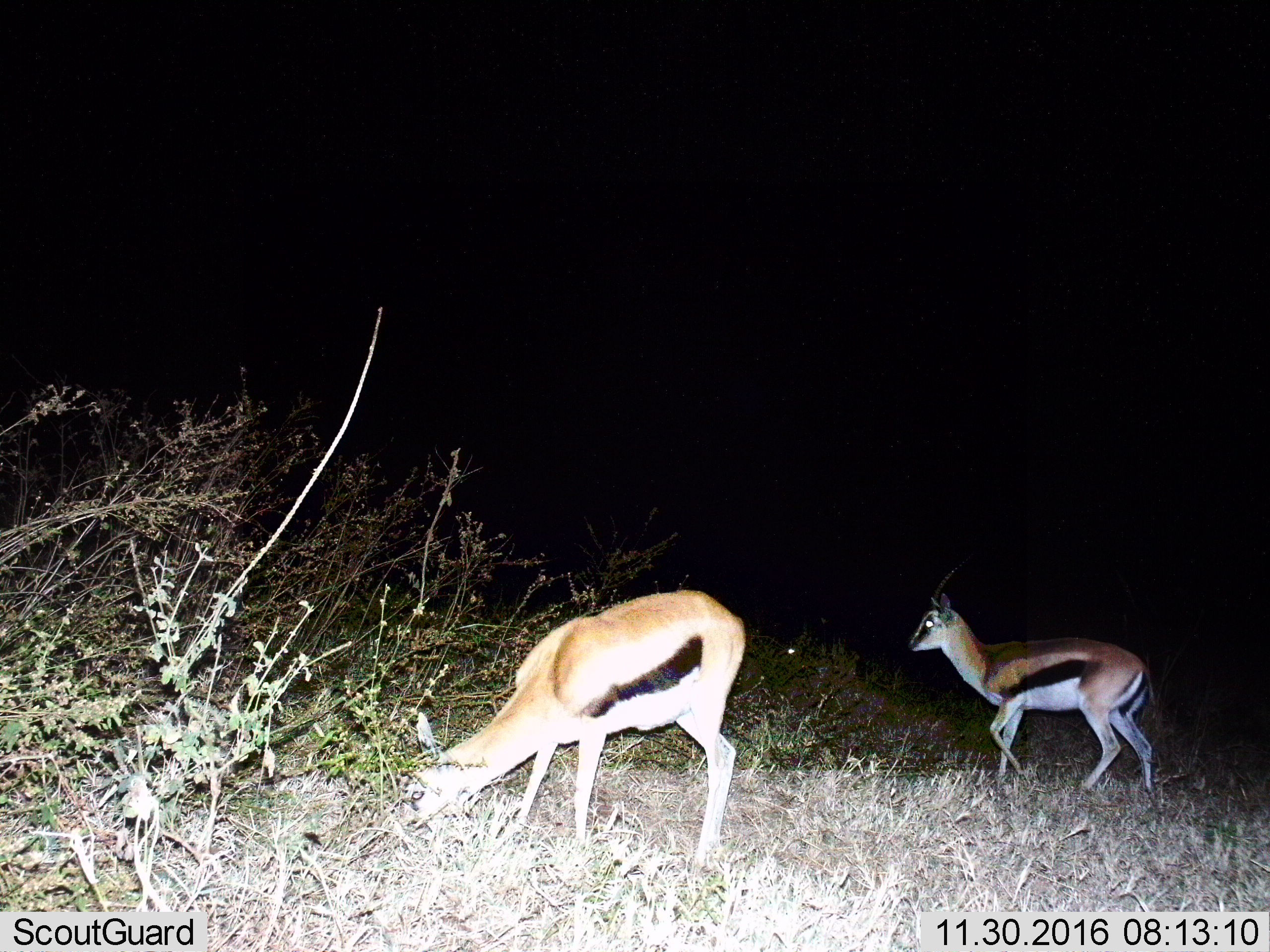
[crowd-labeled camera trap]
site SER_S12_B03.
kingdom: Animalia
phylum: Chordata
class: Mammalia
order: Artiodactyla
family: Bovidae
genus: Eudorcas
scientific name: Eudorcas thomsonii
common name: thomson's gazelle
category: gazellethomsons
Gazellethomsons (thomson's gazelle) (Eudorcas thomsonii), count 2. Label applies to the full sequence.